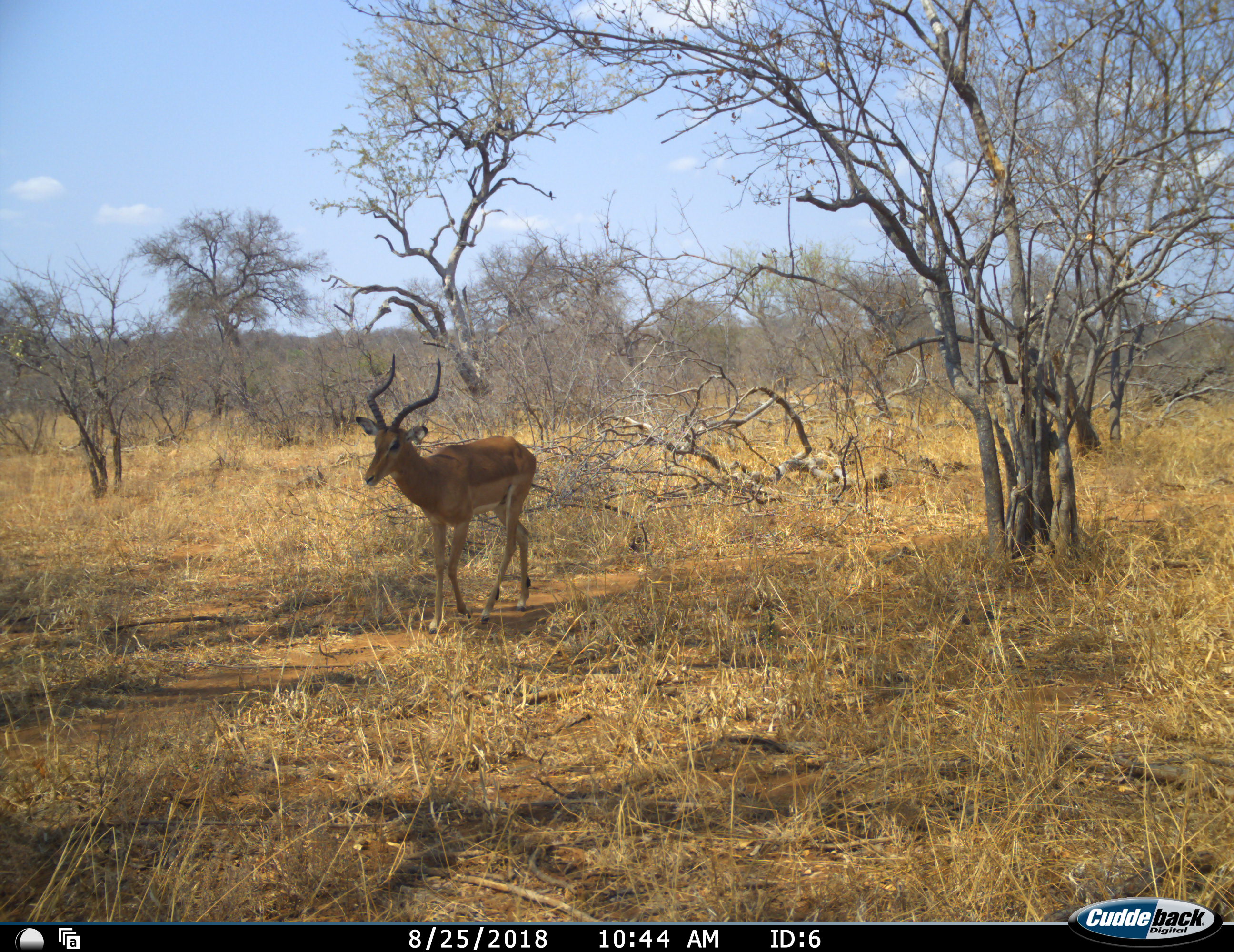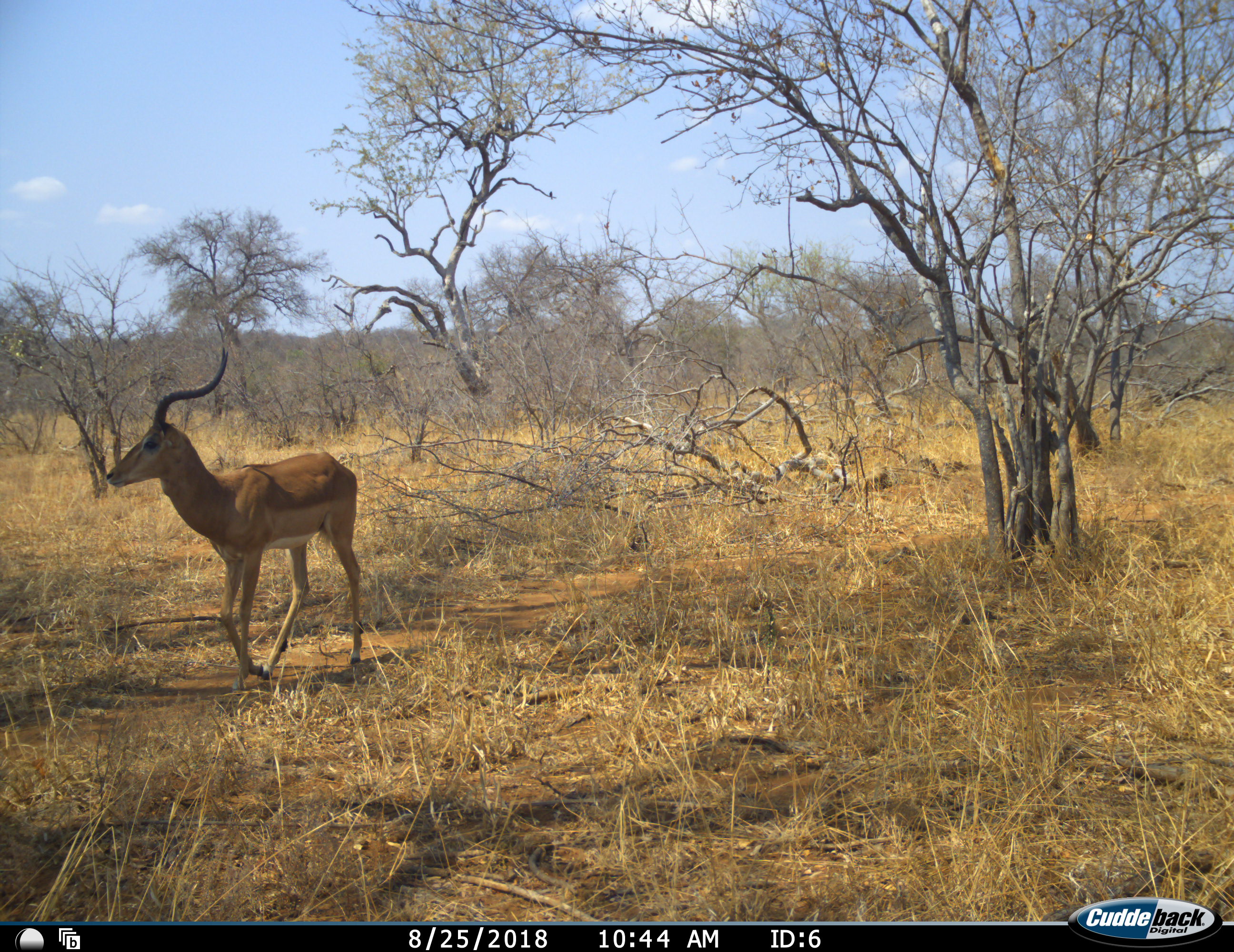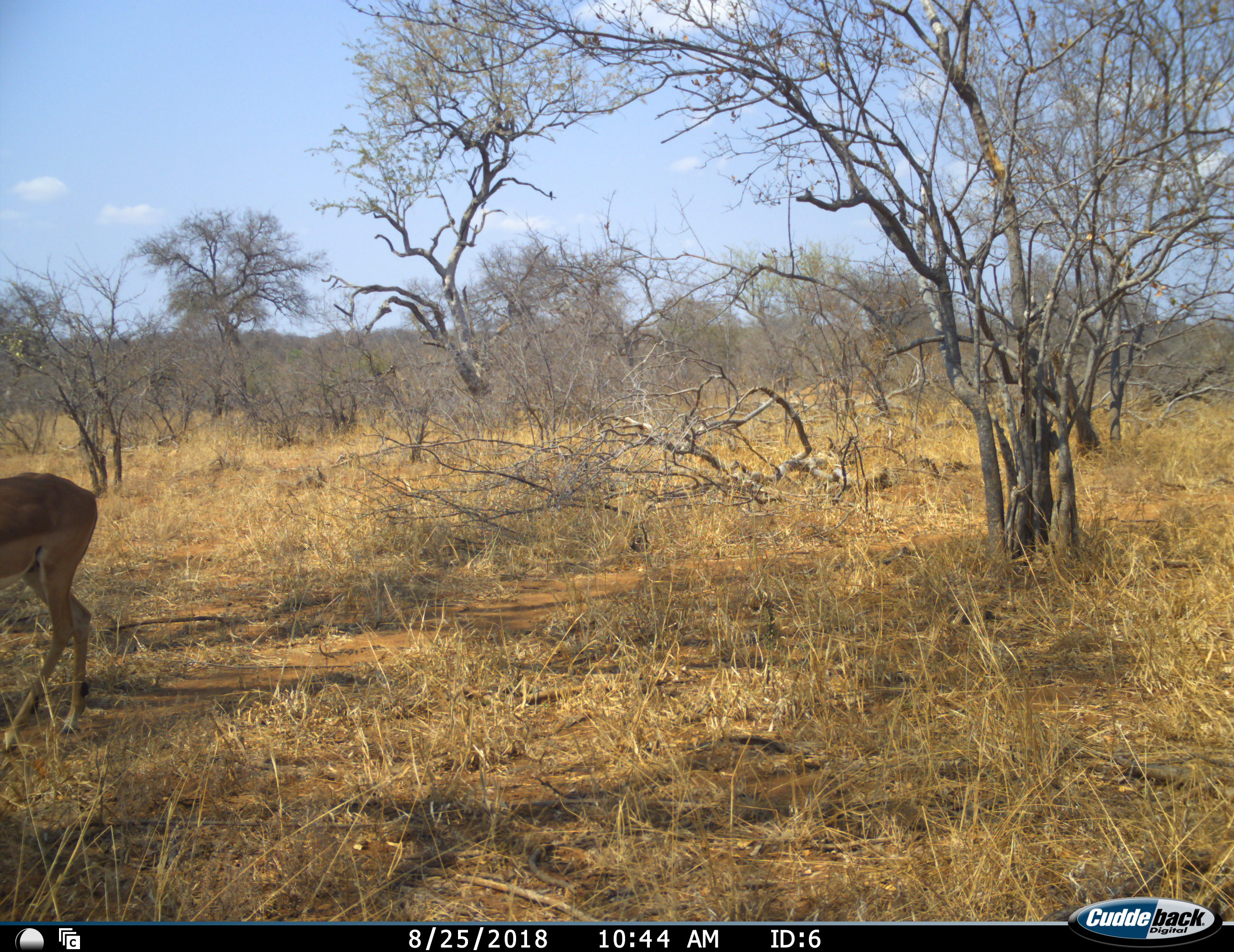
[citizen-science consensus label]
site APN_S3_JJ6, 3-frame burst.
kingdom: Animalia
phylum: Chordata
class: Mammalia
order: Artiodactyla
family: Bovidae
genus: Aepyceros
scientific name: Aepyceros melampus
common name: impala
Impala (Aepyceros melampus), count 1. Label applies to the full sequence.